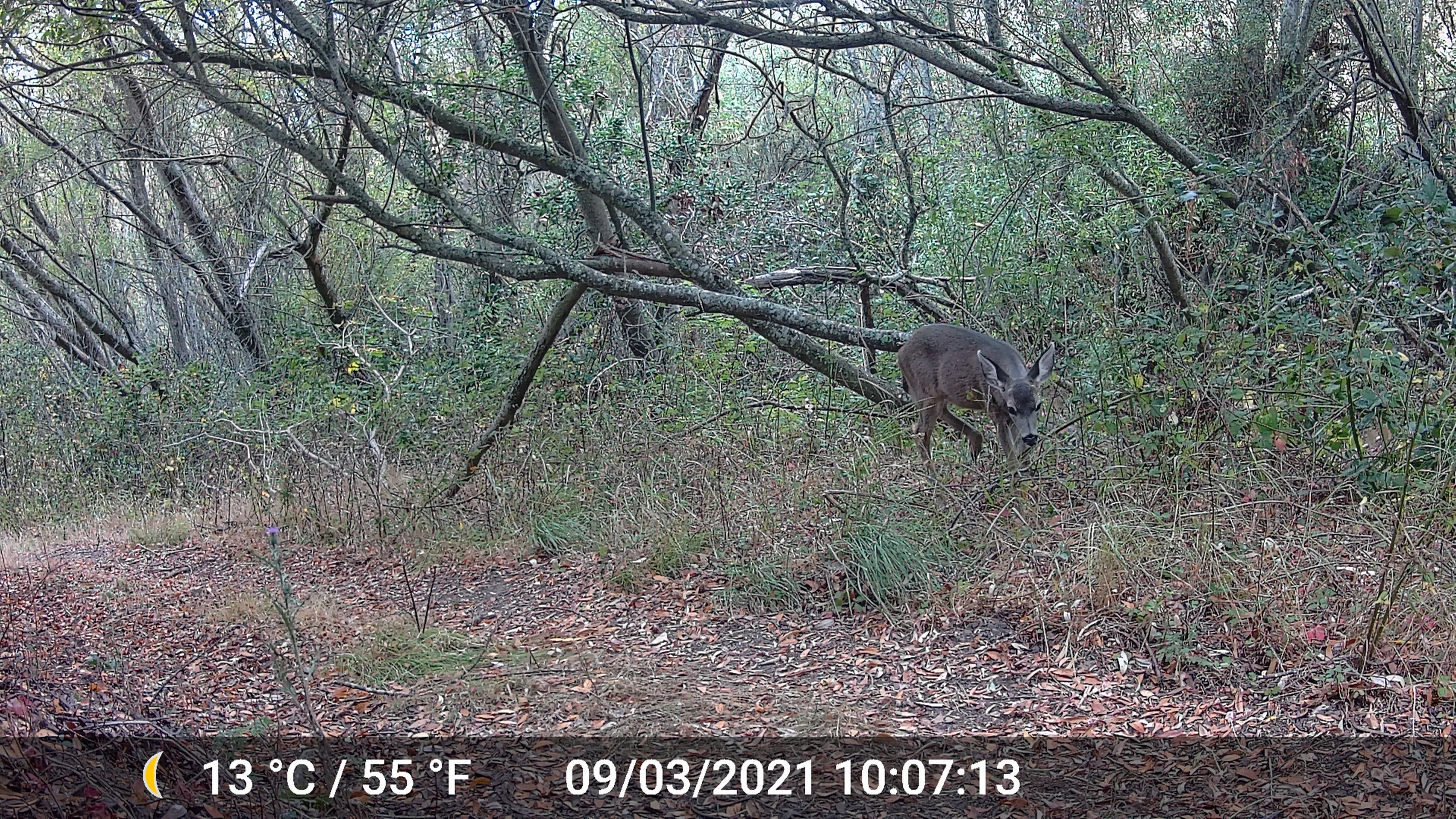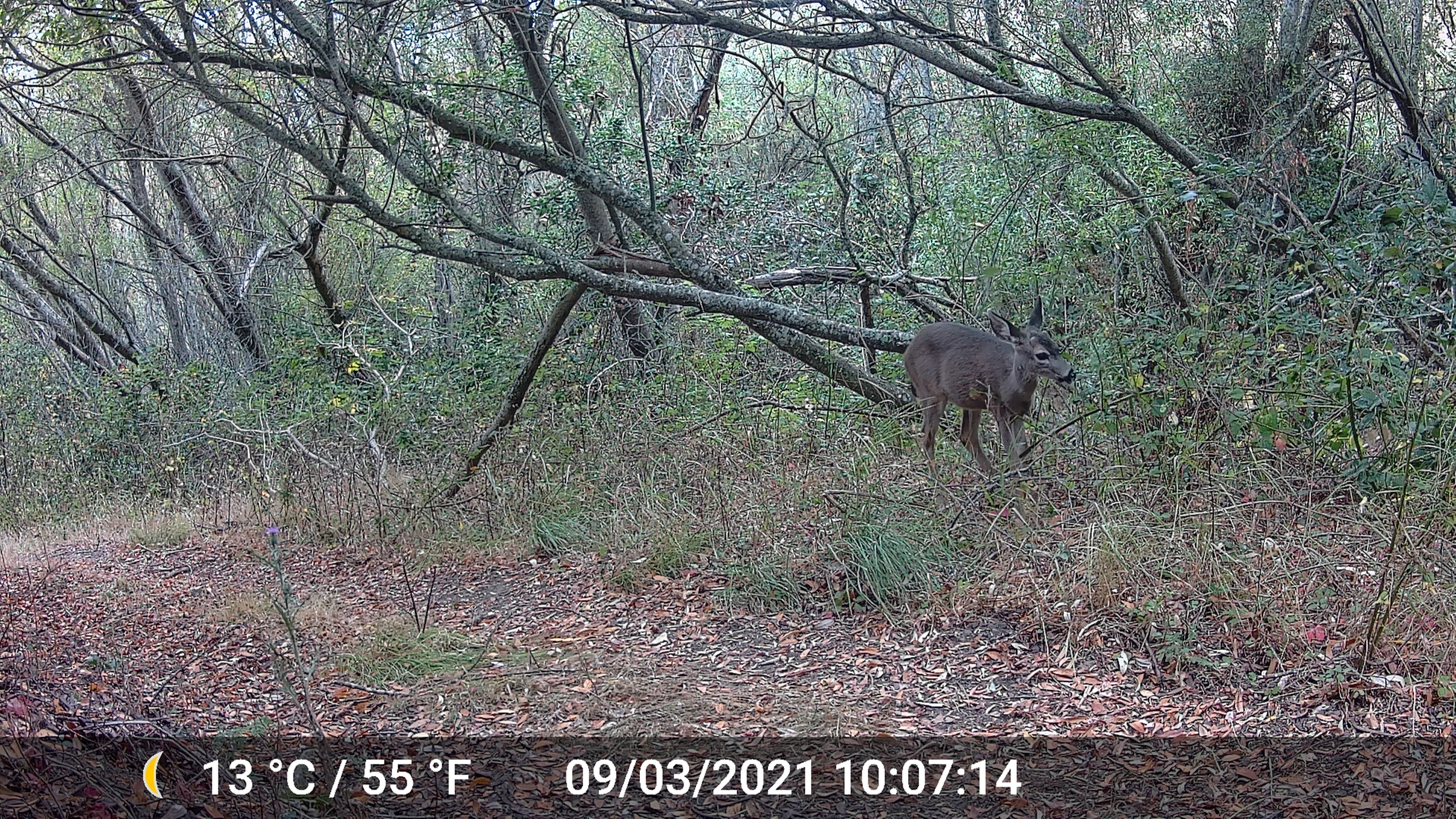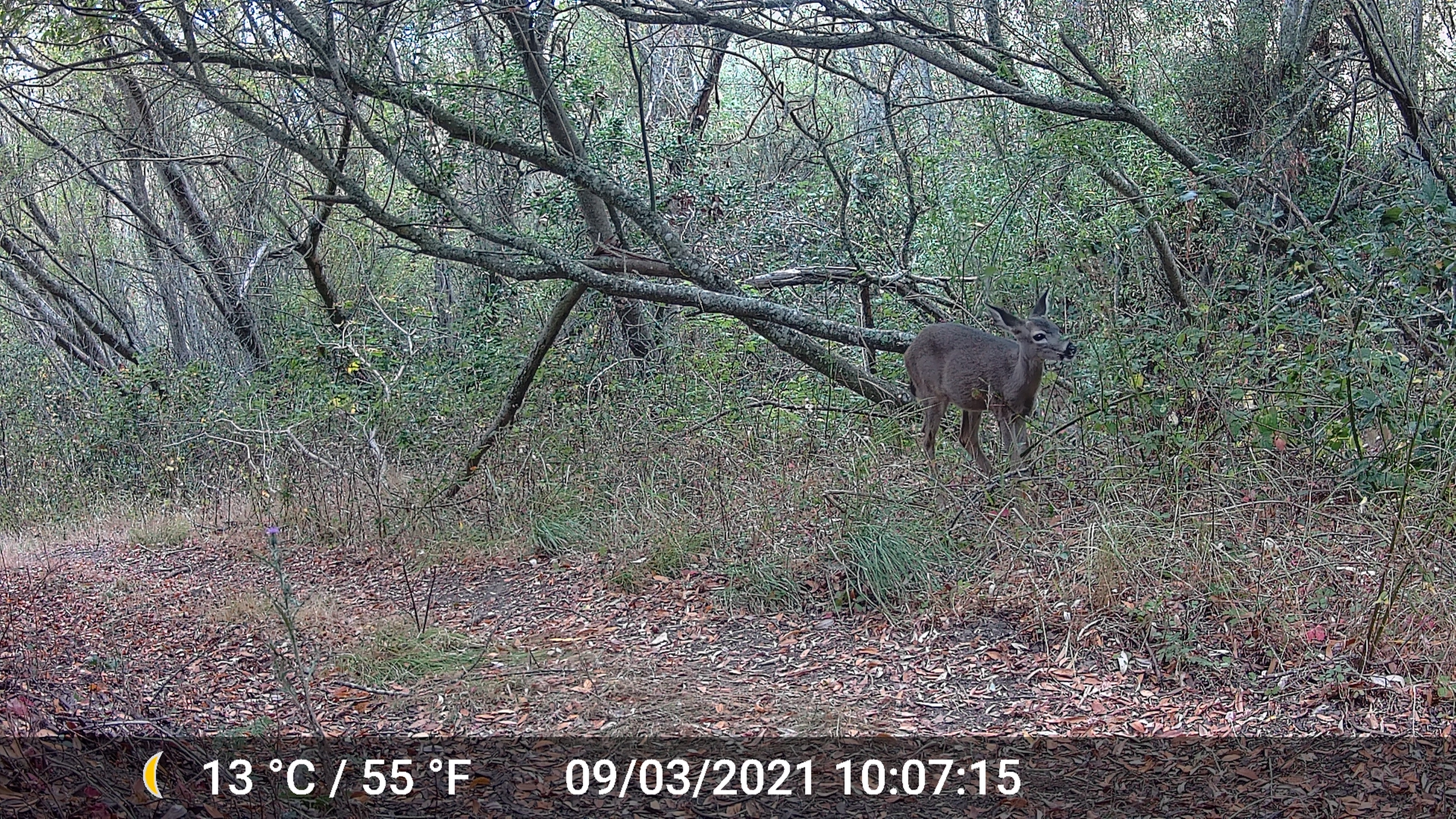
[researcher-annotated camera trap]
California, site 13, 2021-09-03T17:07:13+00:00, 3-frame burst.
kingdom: Animalia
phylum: Chordata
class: Mammalia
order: Artiodactyla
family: Cervidae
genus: Odocoileus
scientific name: Odocoileus hemionus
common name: mule deer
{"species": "mule deer (Odocoileus hemionus)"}